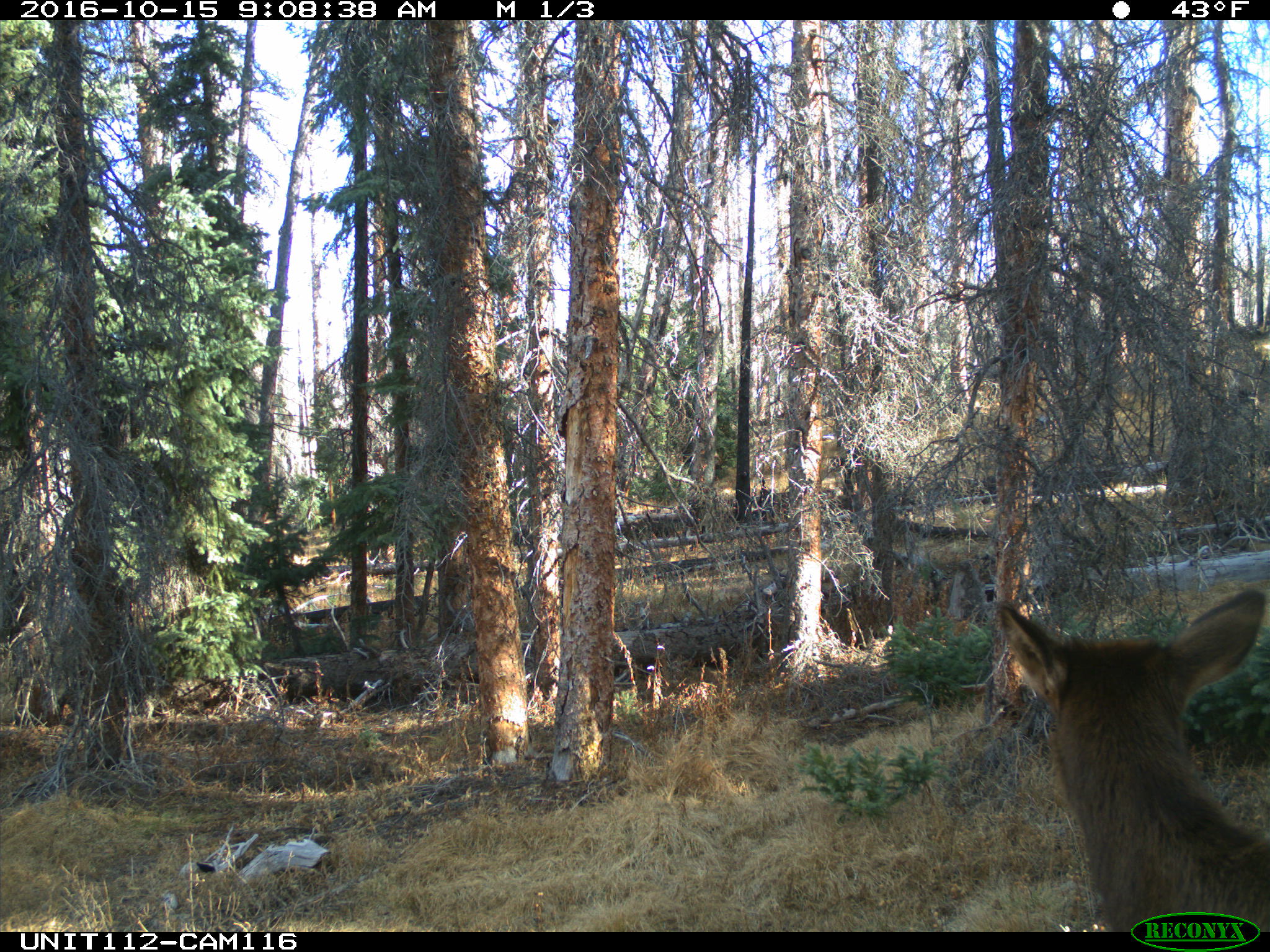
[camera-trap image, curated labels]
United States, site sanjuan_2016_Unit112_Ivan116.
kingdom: Animalia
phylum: Chordata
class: Mammalia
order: Artiodactyla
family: Cervidae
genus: Cervus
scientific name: Cervus elaphus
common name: red deer